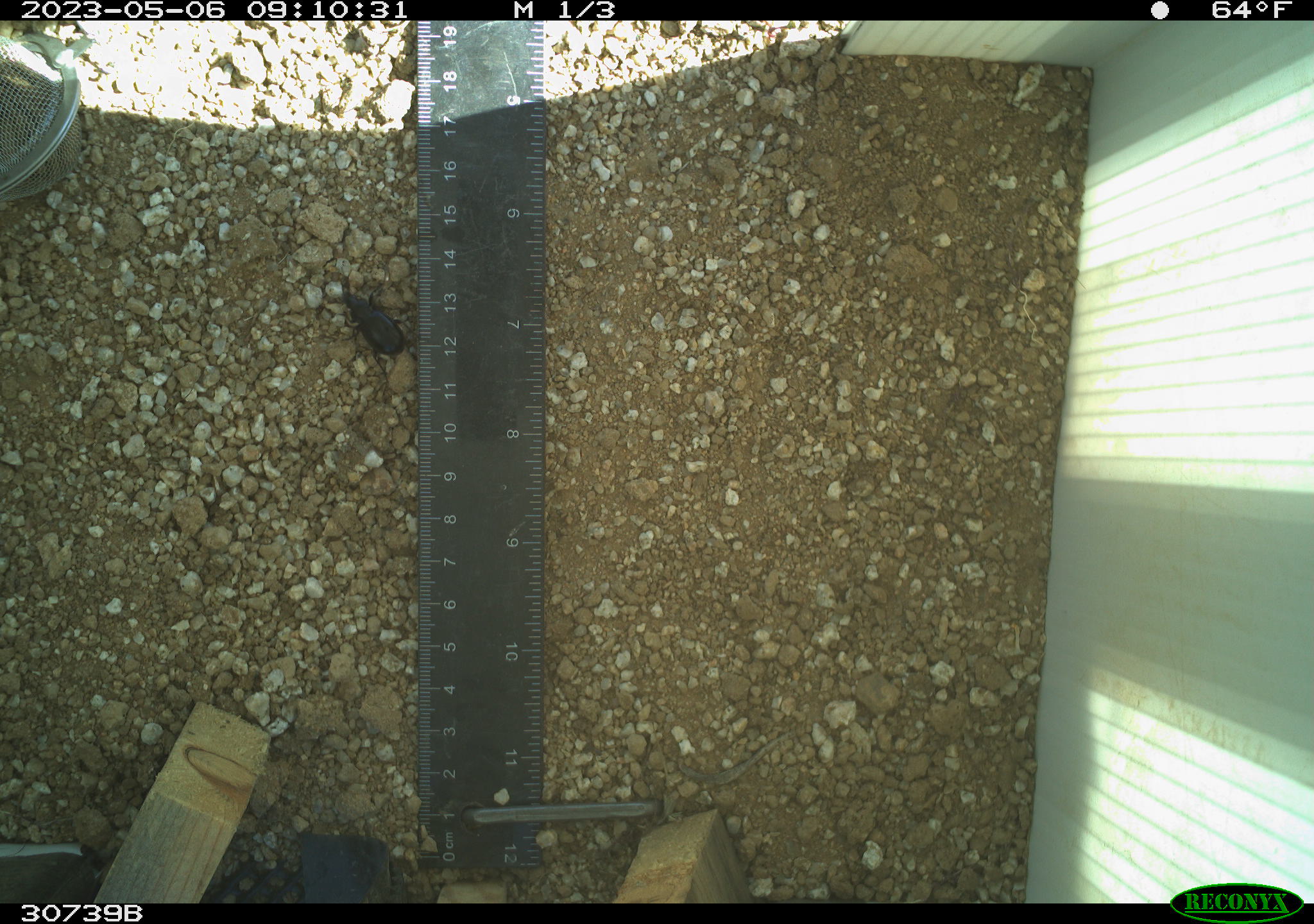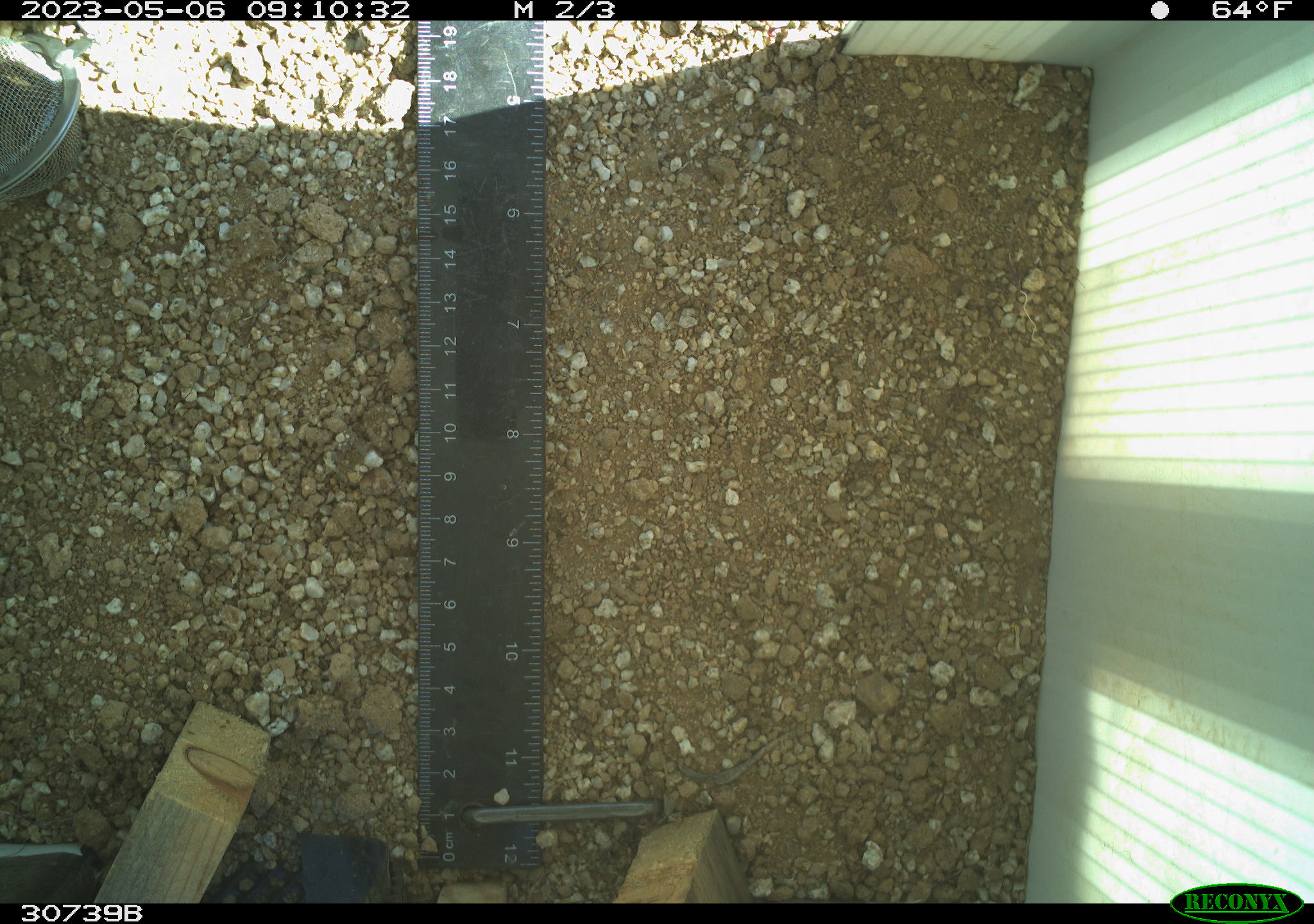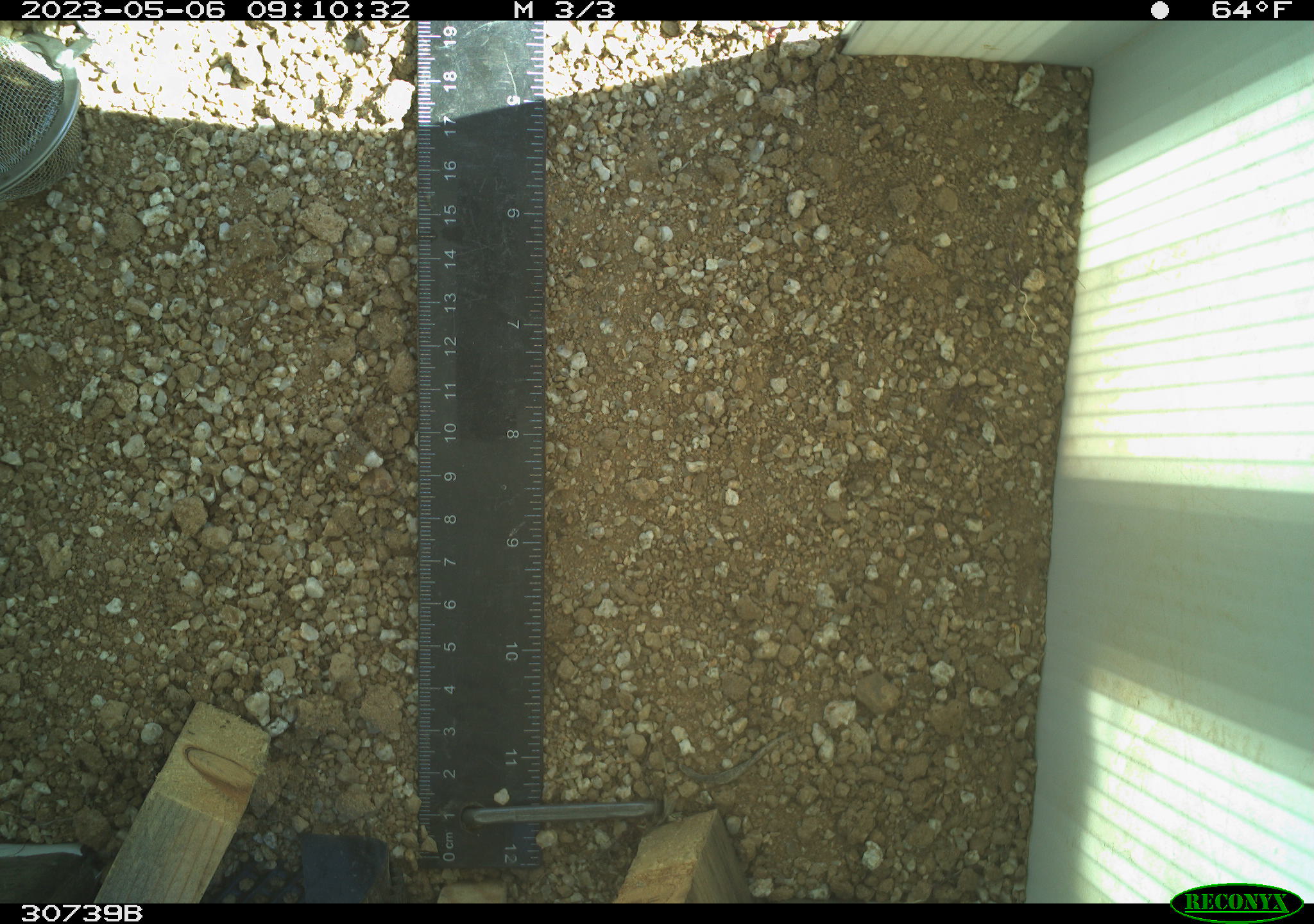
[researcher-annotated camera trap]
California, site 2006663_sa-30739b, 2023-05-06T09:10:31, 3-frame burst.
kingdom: Animalia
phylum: Arthropoda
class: Insecta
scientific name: Insecta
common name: insect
Insect (Insecta).